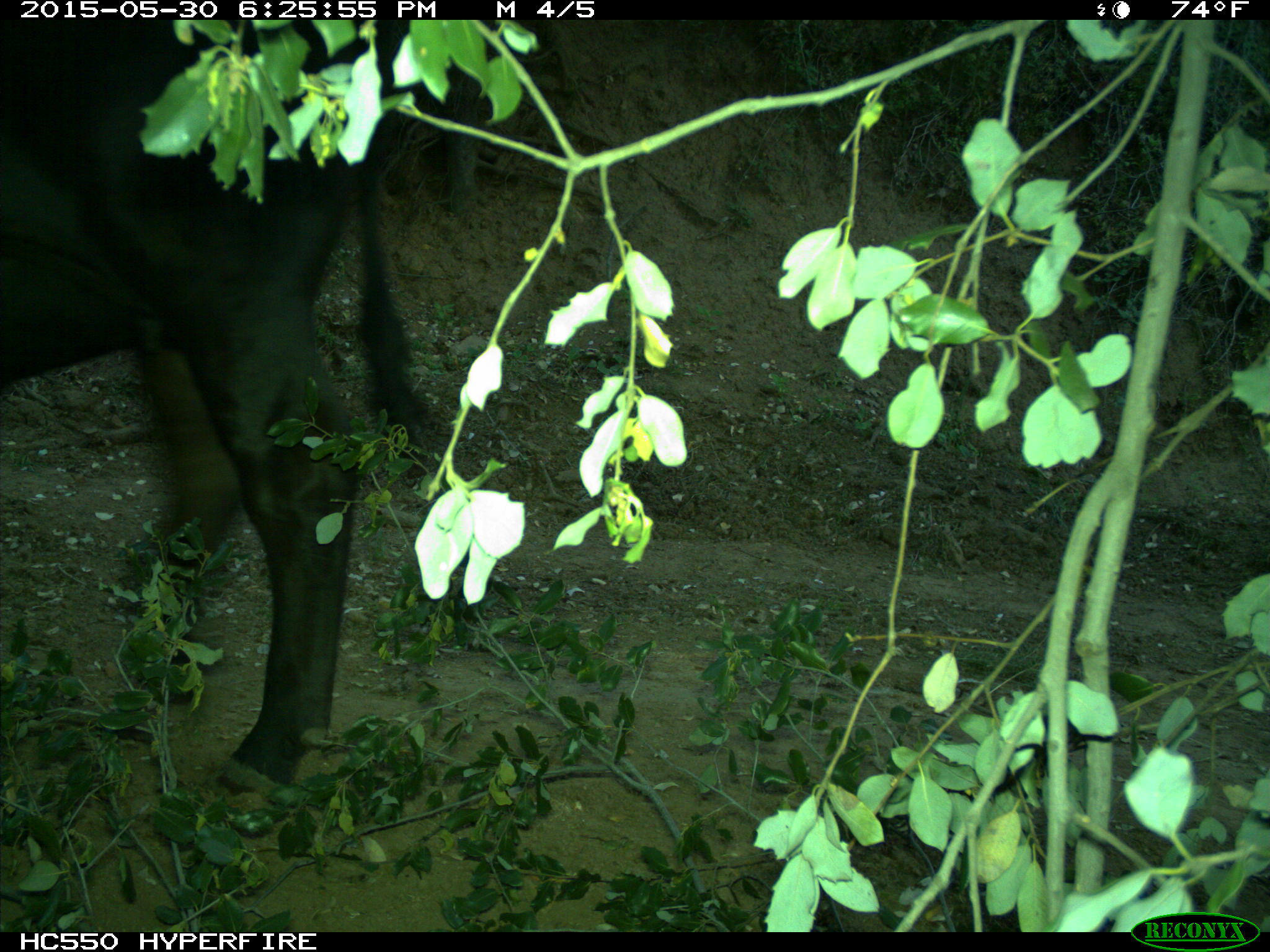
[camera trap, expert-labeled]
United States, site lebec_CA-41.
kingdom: Animalia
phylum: Chordata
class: Mammalia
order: Artiodactyla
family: Bovidae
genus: Bos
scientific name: Bos taurus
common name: domestic cow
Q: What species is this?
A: Bos taurus (domestic cow).